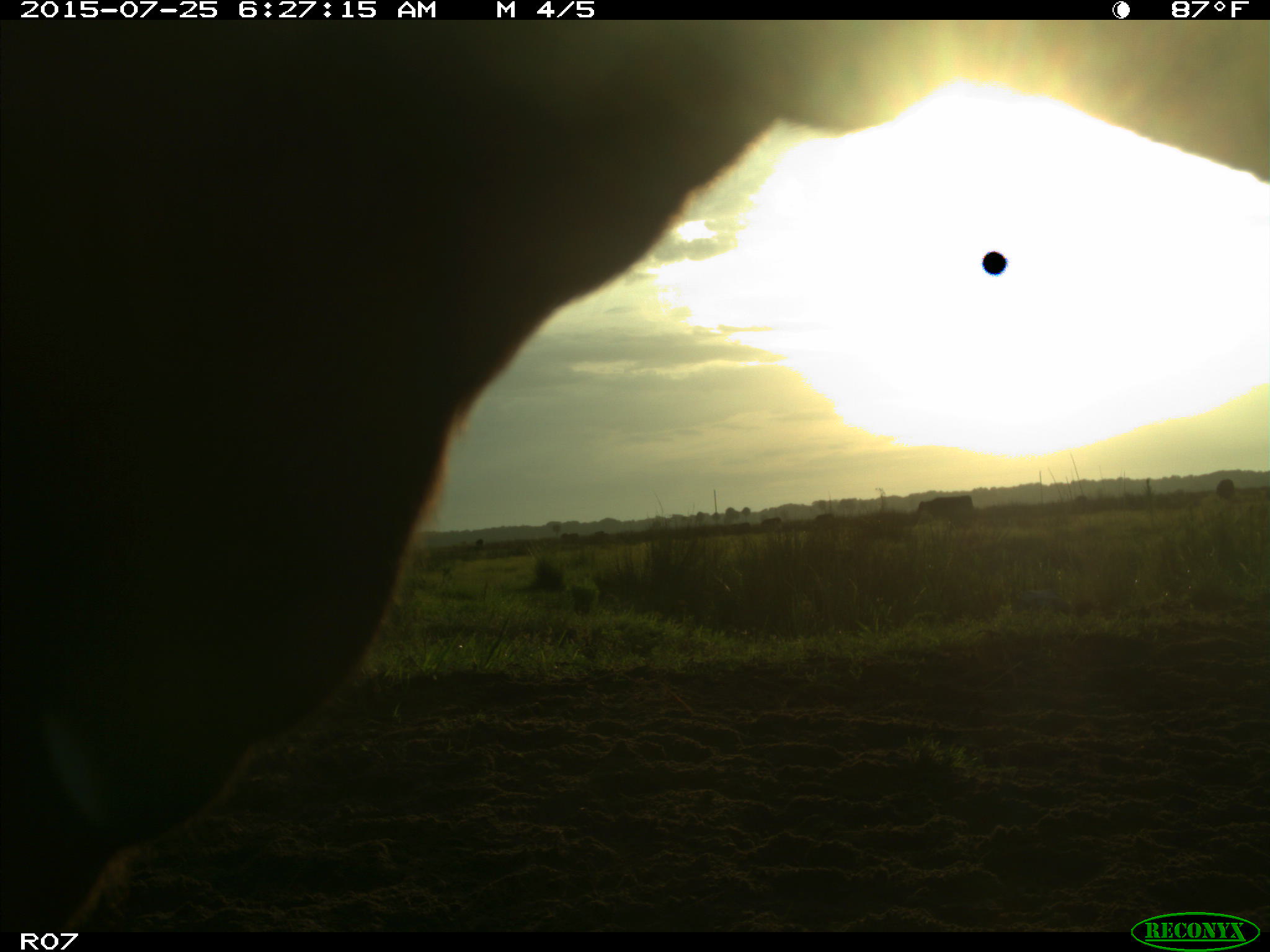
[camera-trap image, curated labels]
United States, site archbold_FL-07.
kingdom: Animalia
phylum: Chordata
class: Mammalia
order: Artiodactyla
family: Bovidae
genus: Bos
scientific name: Bos taurus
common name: domestic cow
Bos taurus (domestic cow).